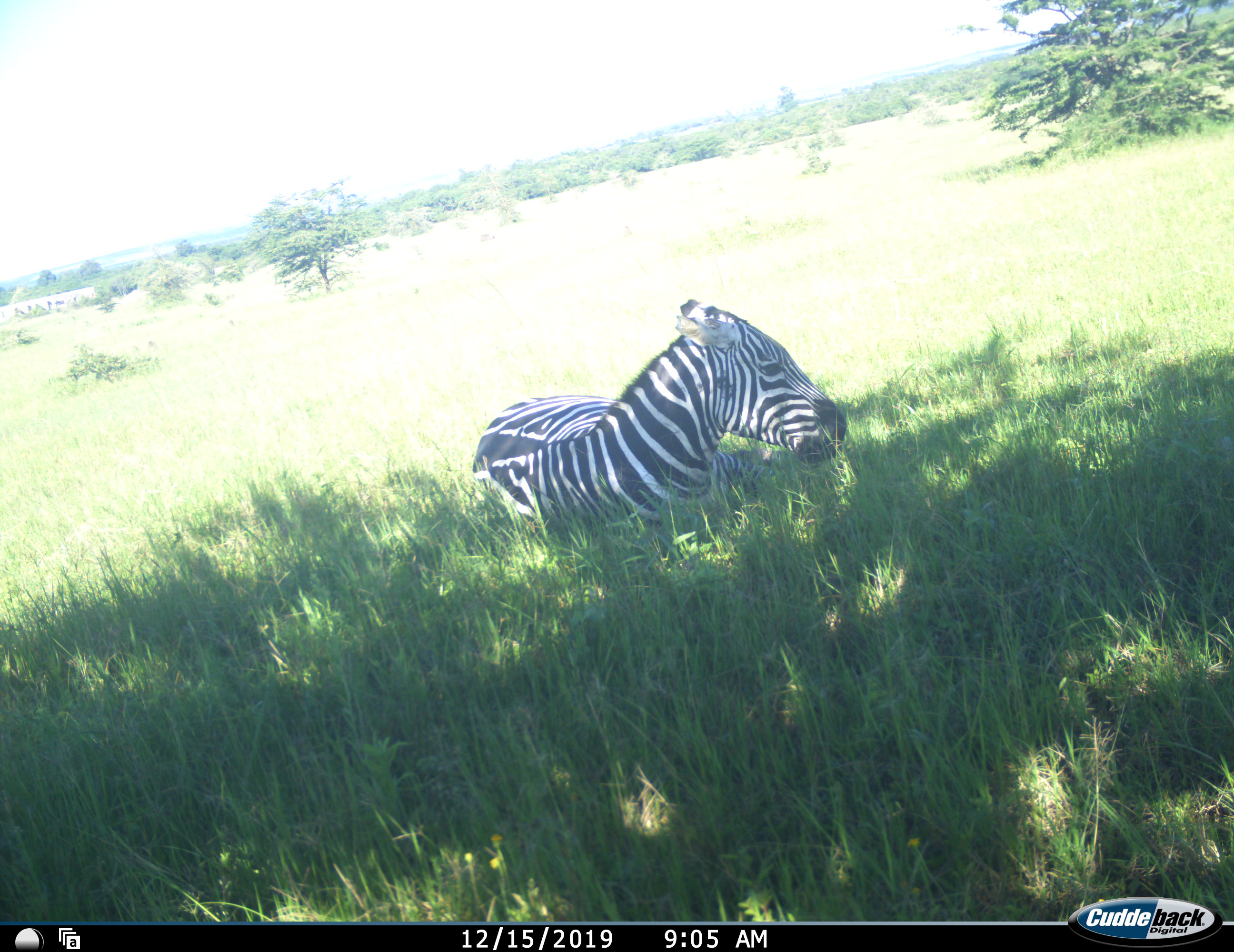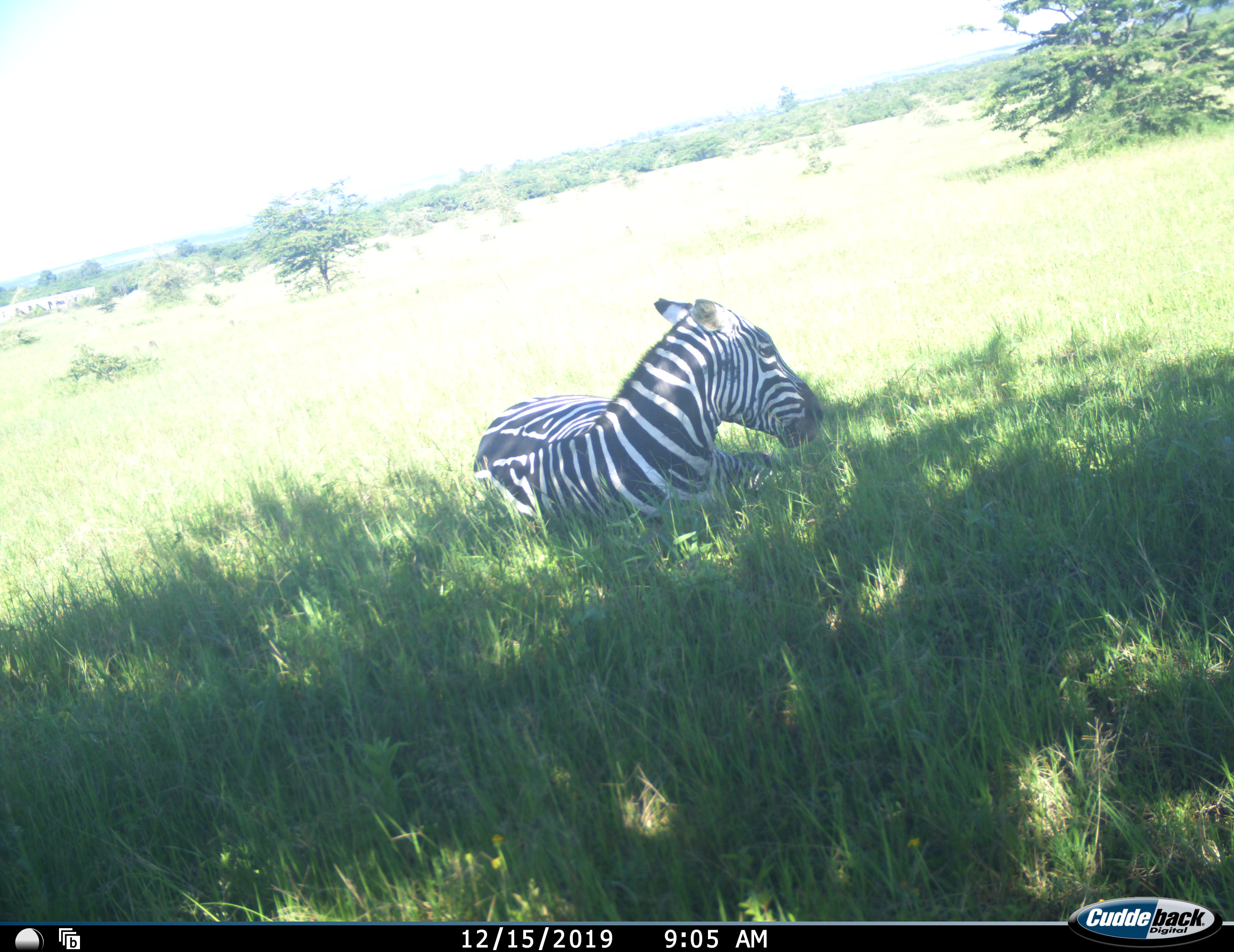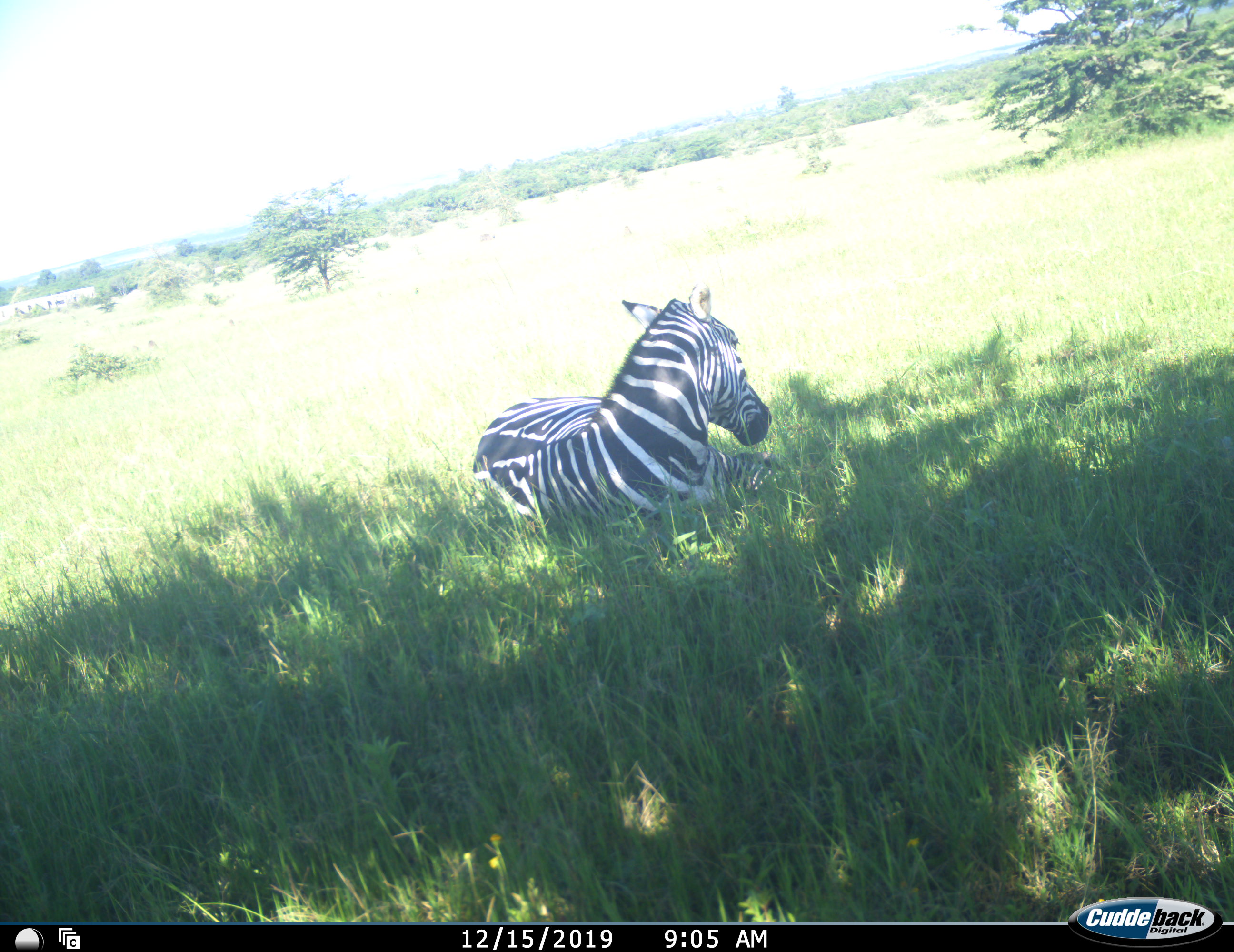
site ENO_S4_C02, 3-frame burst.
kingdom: Animalia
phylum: Chordata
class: Mammalia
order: Perissodactyla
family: Equidae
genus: Equus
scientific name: Equus quagga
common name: plains zebra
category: zebraplains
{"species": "zebraplains (plains zebra) (Equus quagga)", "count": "1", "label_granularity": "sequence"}